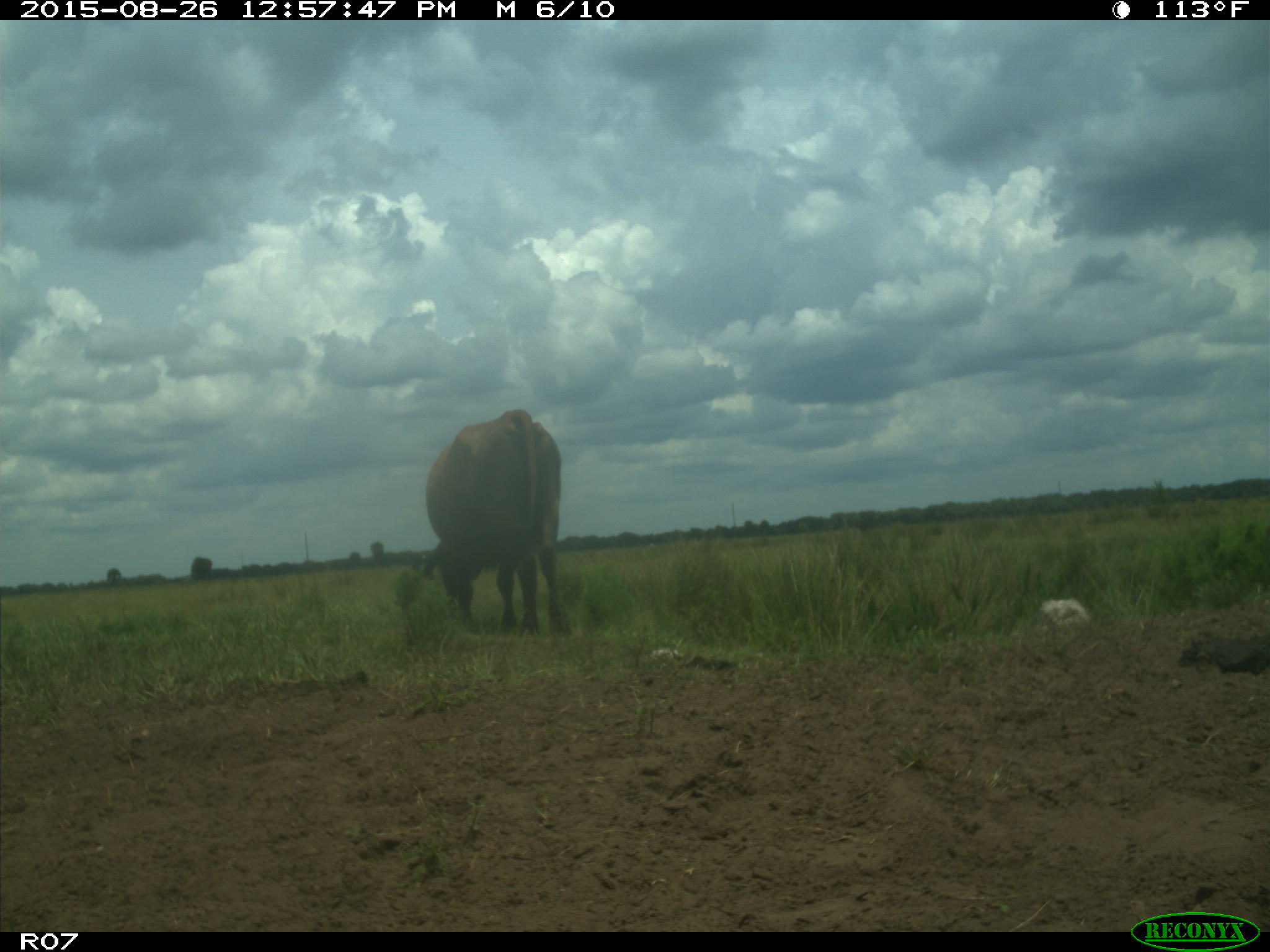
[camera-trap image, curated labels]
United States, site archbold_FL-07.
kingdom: Animalia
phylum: Chordata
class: Mammalia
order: Artiodactyla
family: Bovidae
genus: Bos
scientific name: Bos taurus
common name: domestic cow